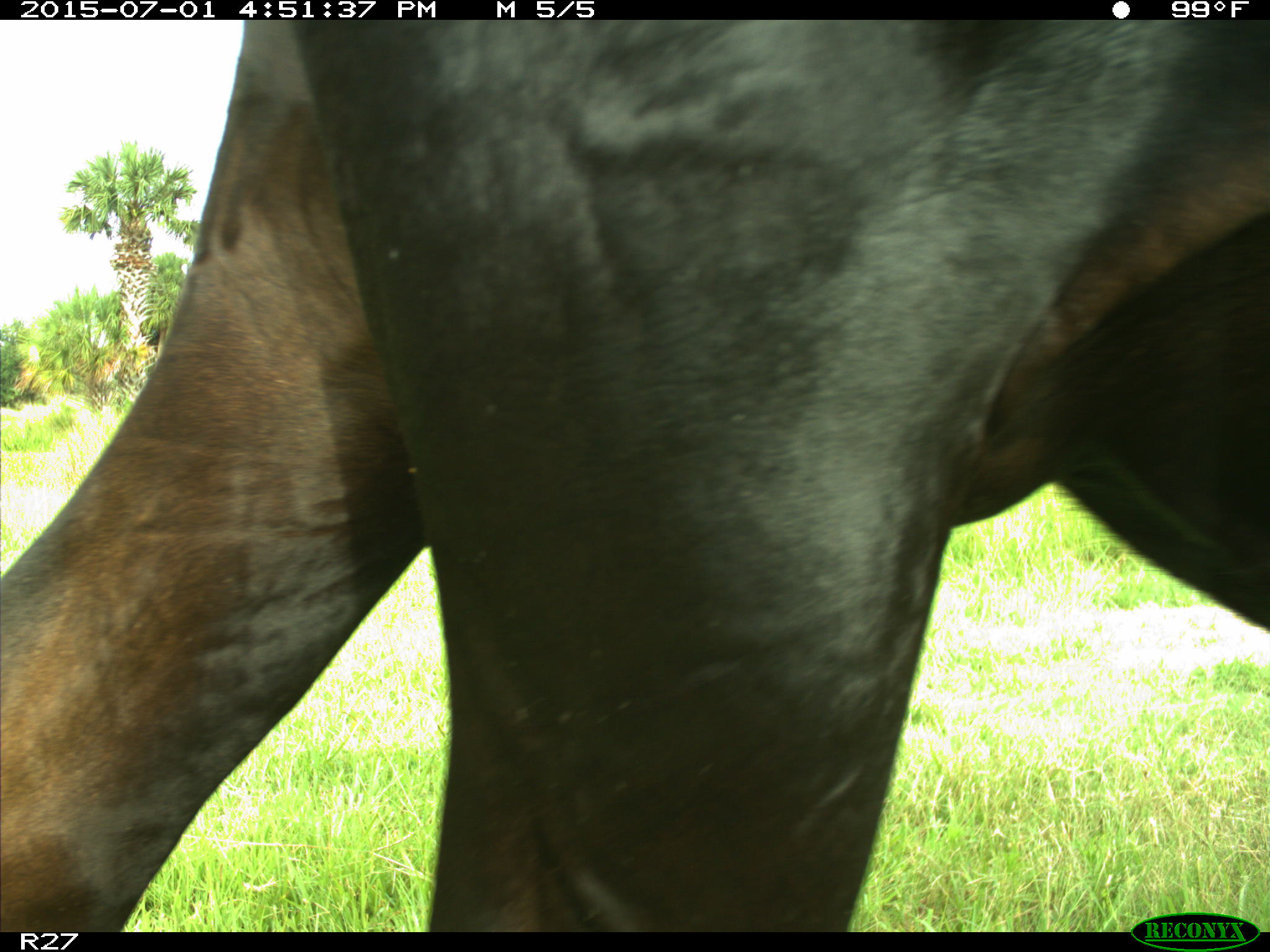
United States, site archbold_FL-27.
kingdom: Animalia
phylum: Chordata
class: Mammalia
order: Artiodactyla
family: Bovidae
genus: Bos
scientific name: Bos taurus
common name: domestic cow